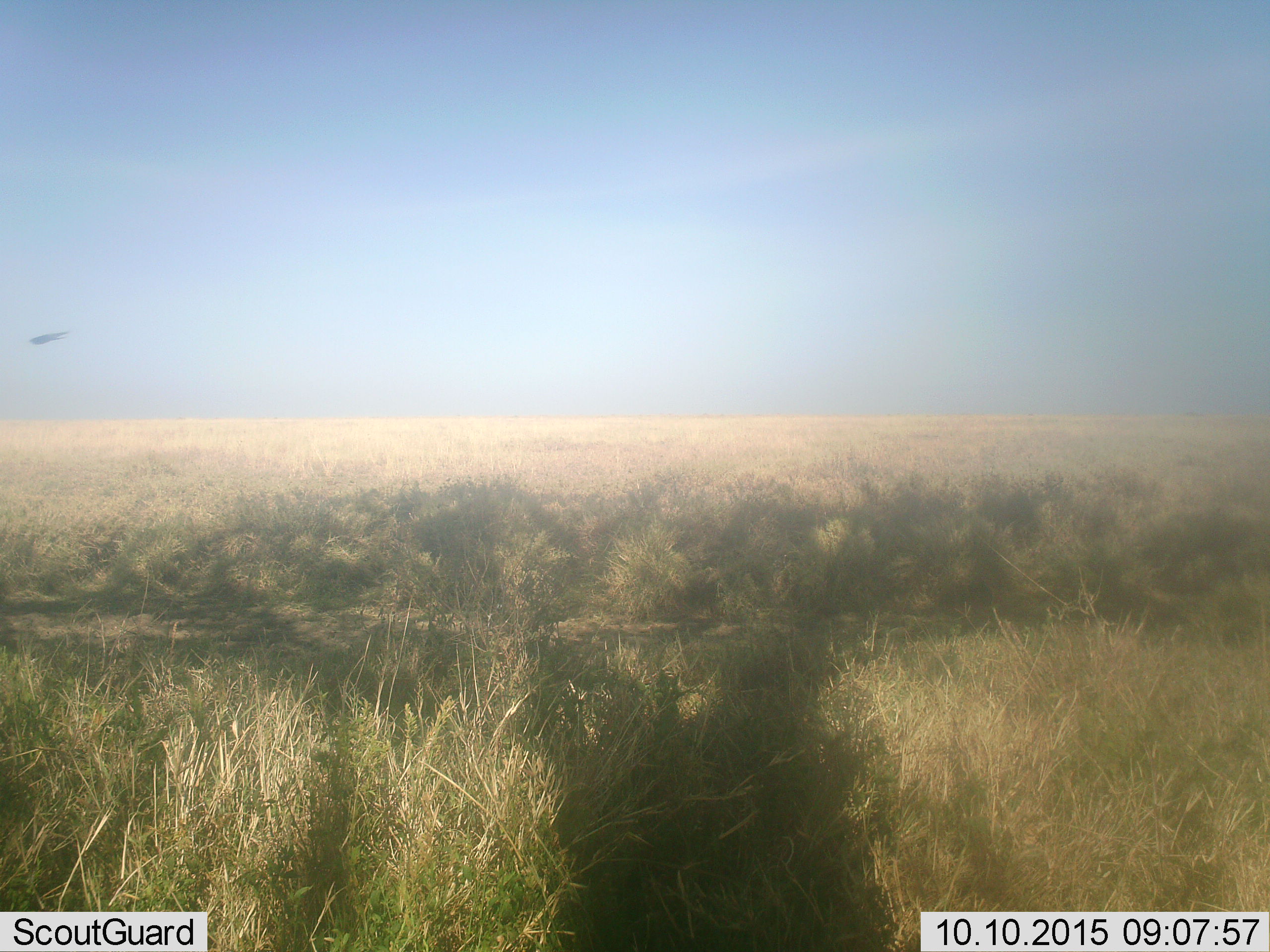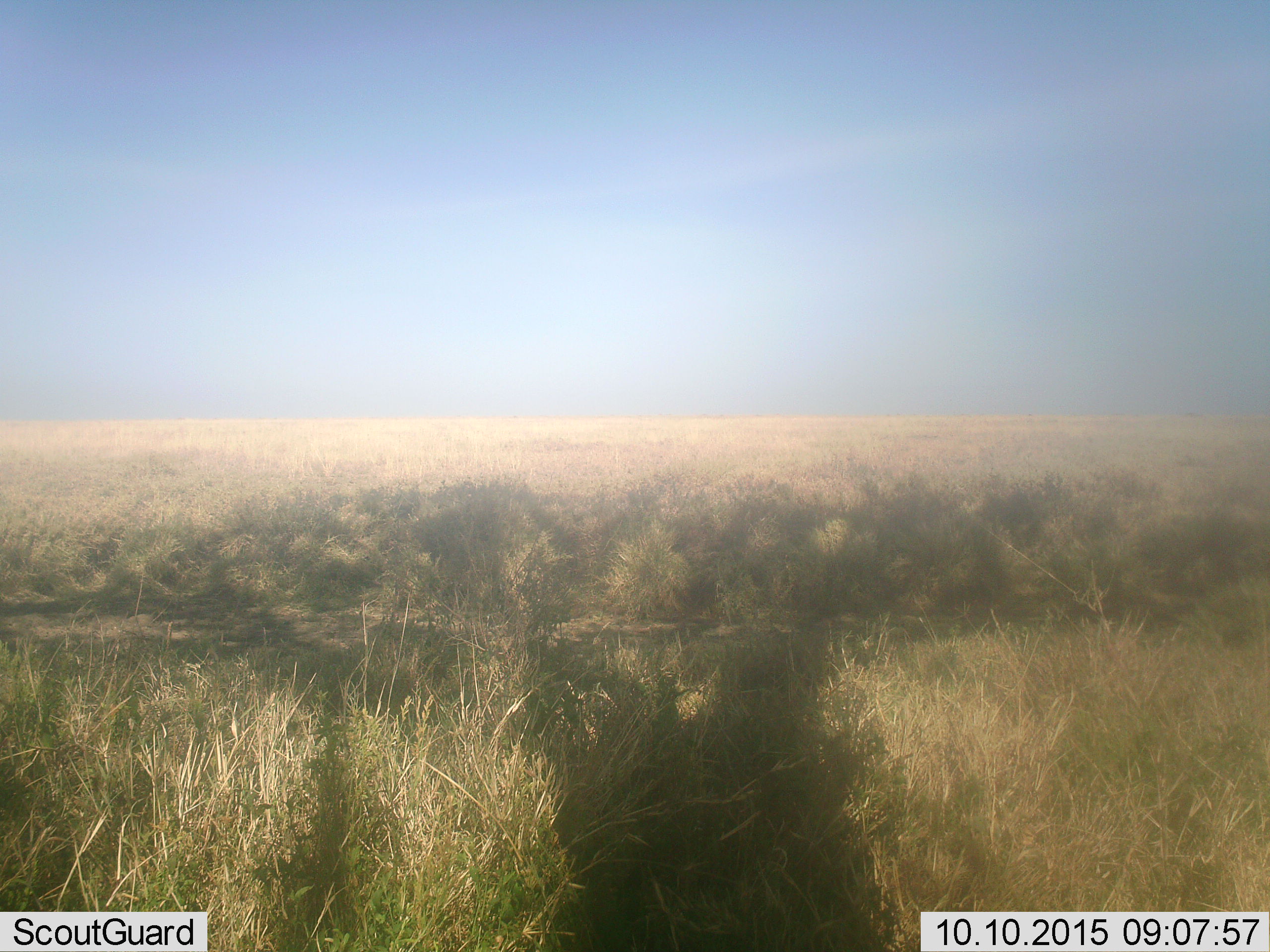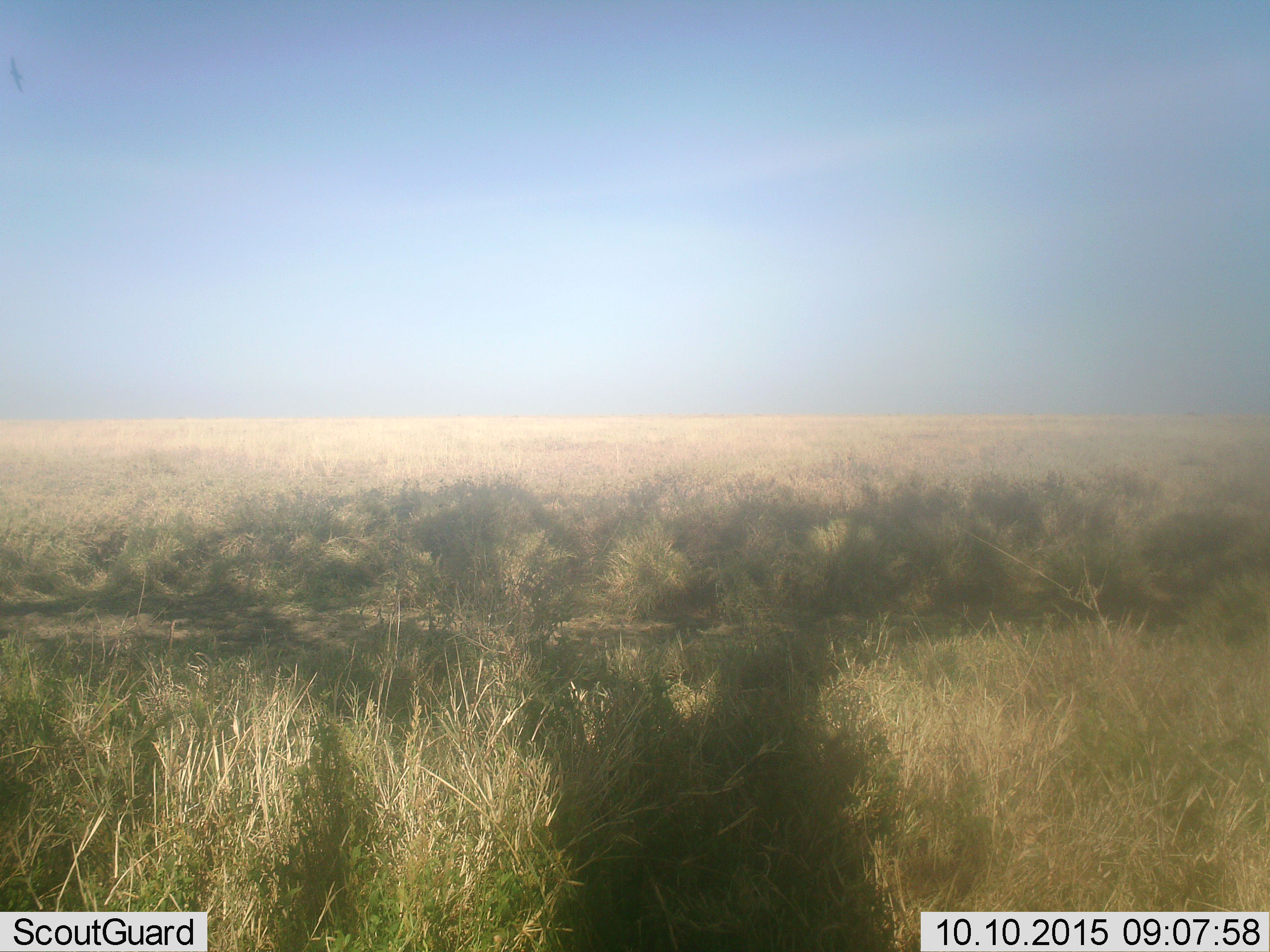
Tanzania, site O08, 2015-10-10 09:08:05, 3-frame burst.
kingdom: Animalia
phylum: Chordata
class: Aves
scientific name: Aves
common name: bird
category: otherbird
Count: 1.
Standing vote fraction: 0%.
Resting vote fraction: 0%.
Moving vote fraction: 100%.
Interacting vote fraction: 0%.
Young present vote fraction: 0%.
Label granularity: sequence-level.